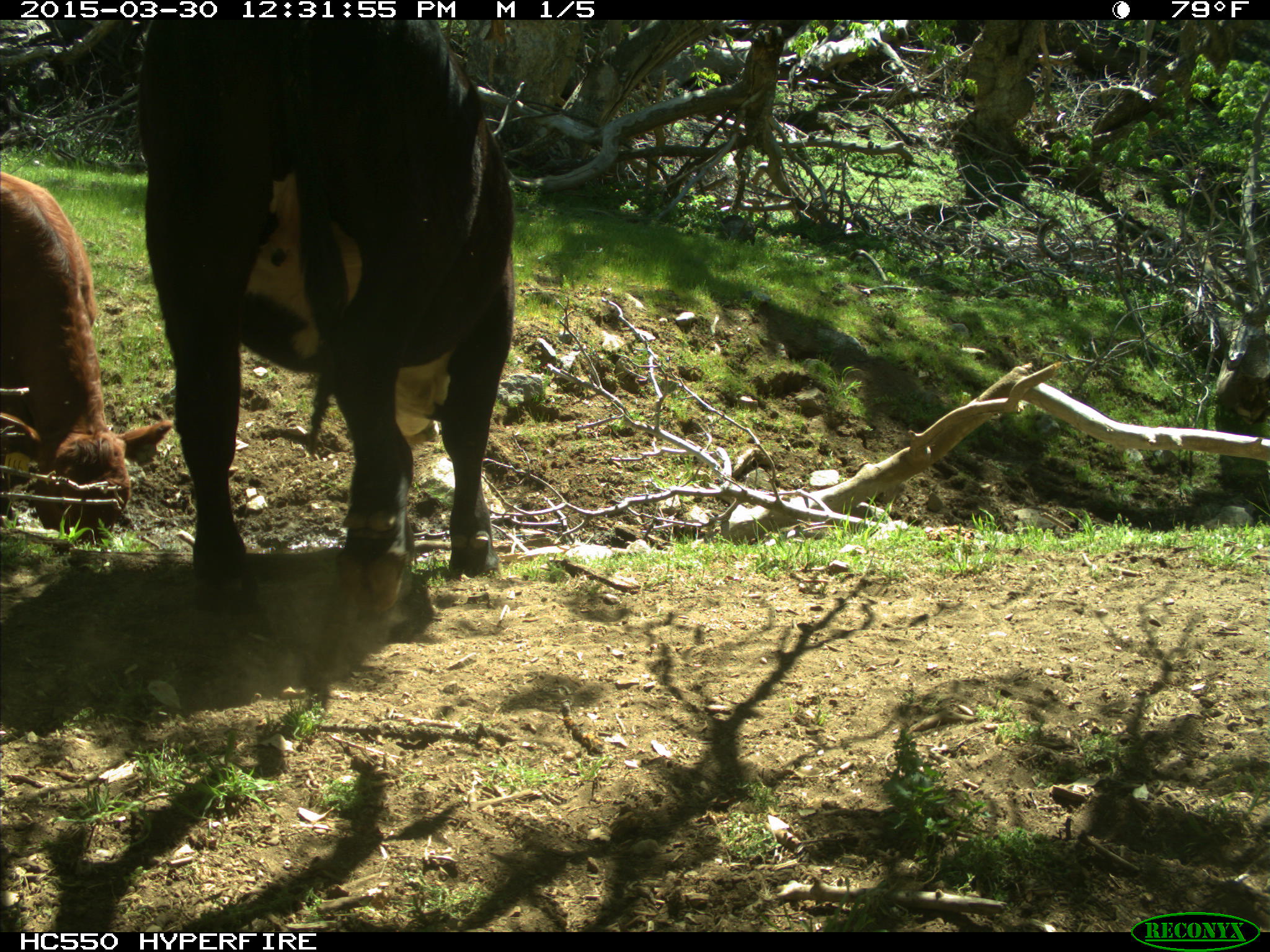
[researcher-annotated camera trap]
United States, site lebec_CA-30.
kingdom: Animalia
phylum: Chordata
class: Mammalia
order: Artiodactyla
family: Bovidae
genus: Bos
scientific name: Bos taurus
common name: domestic cow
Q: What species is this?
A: Bos taurus (domestic cow).